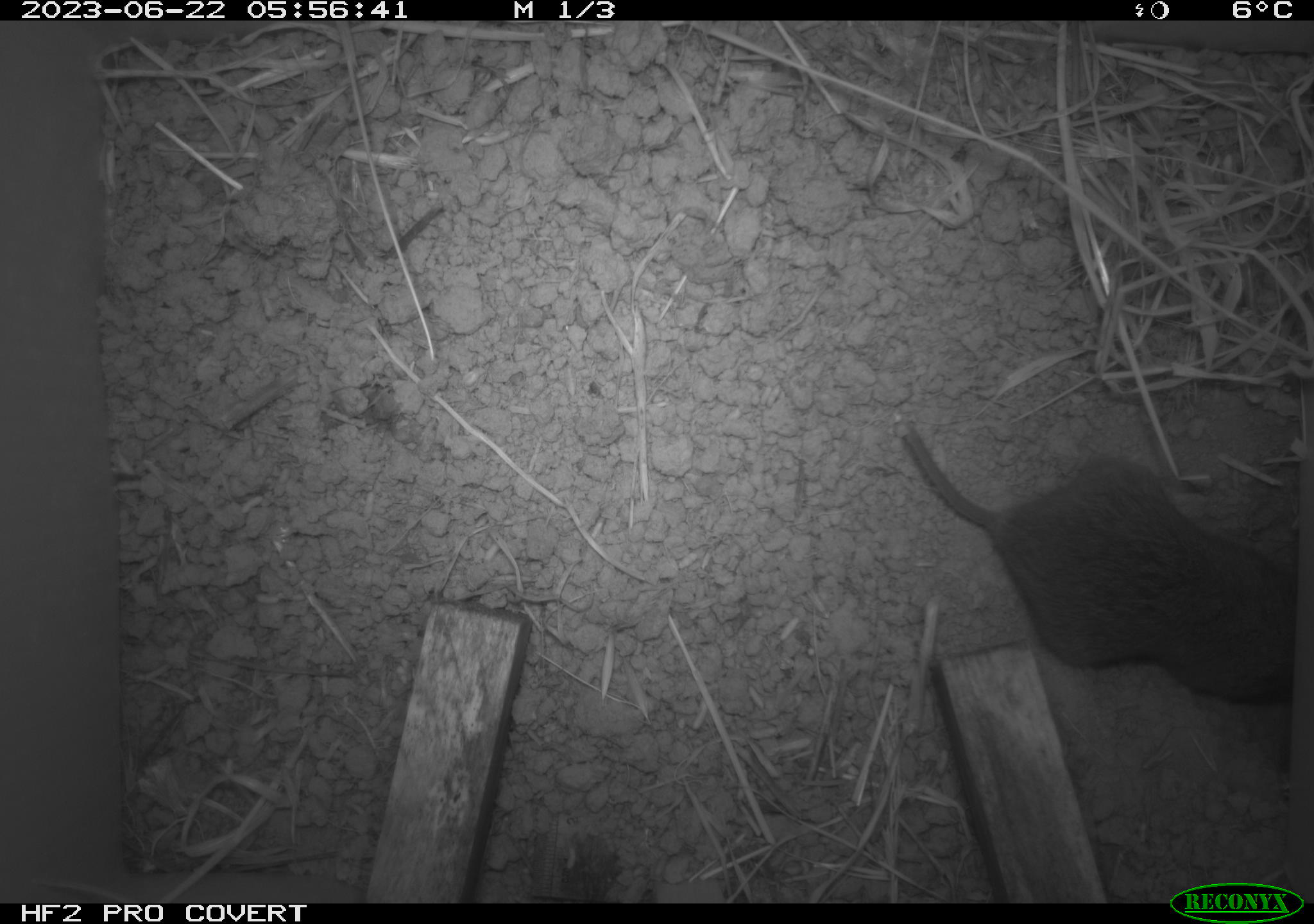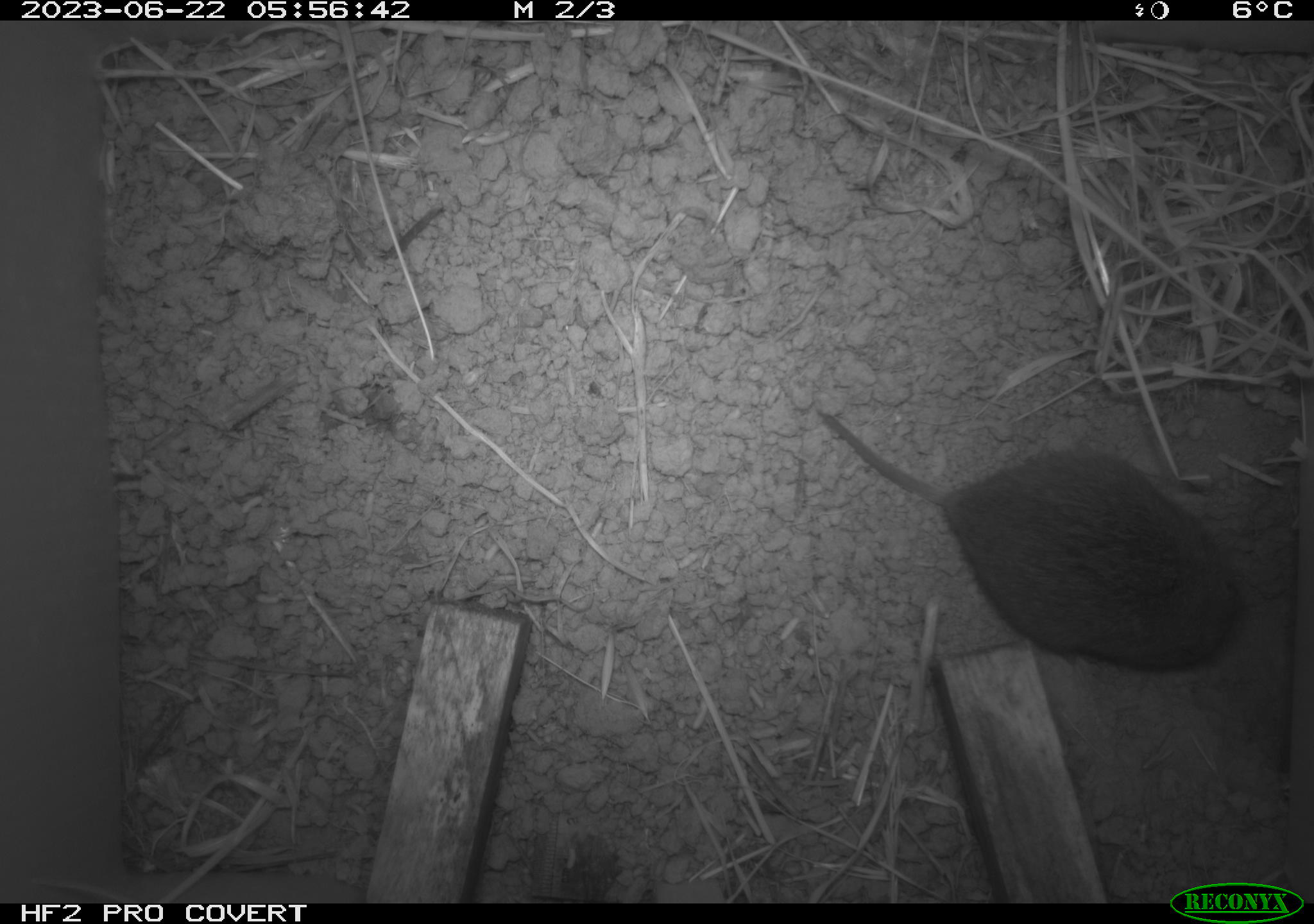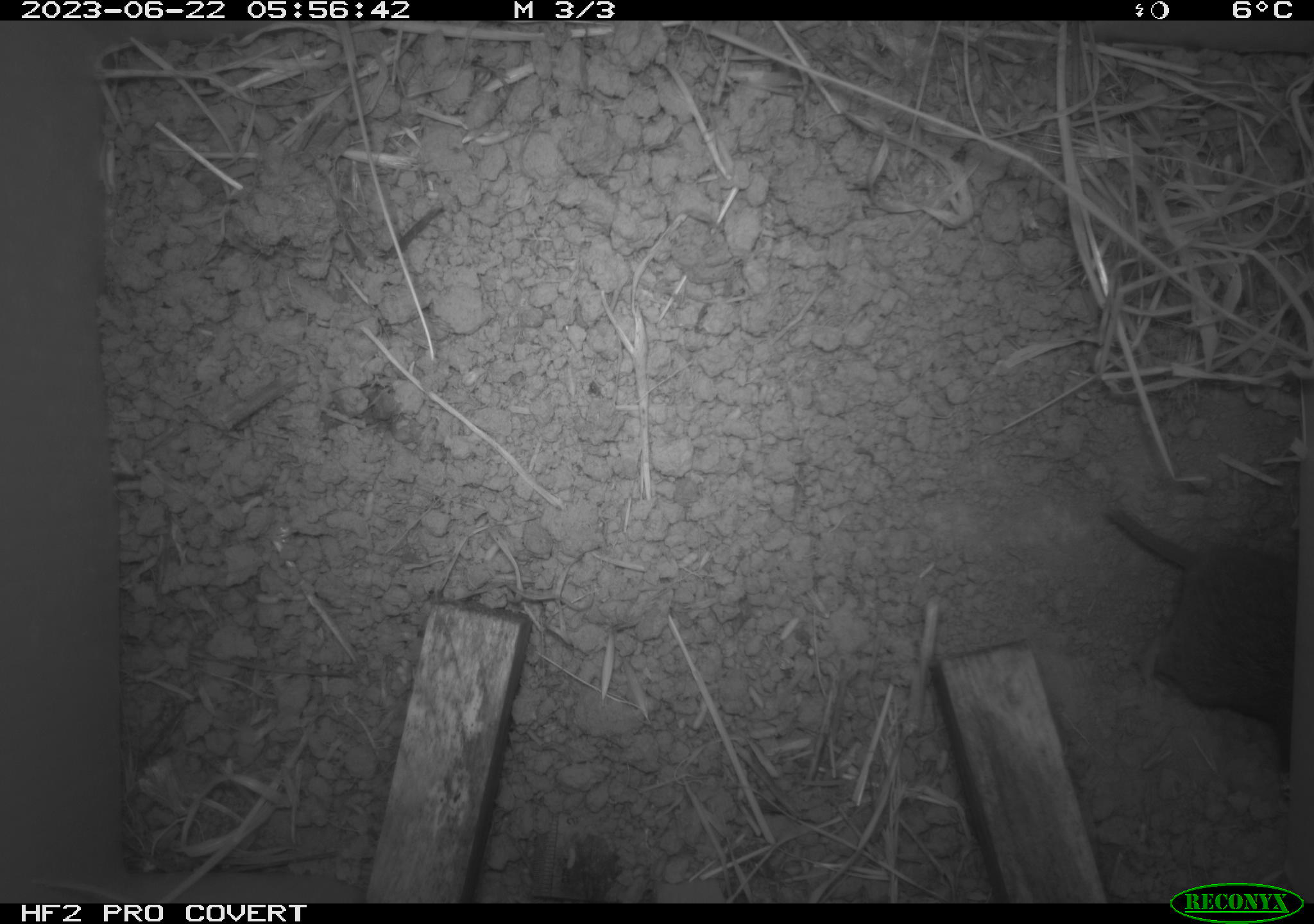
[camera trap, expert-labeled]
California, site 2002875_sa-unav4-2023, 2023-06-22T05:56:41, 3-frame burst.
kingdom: Animalia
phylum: Chordata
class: Mammalia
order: Rodentia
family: Cricetidae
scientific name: Arvicolinae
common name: voles, lemmings, and muskrats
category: arvicolinae subfamily